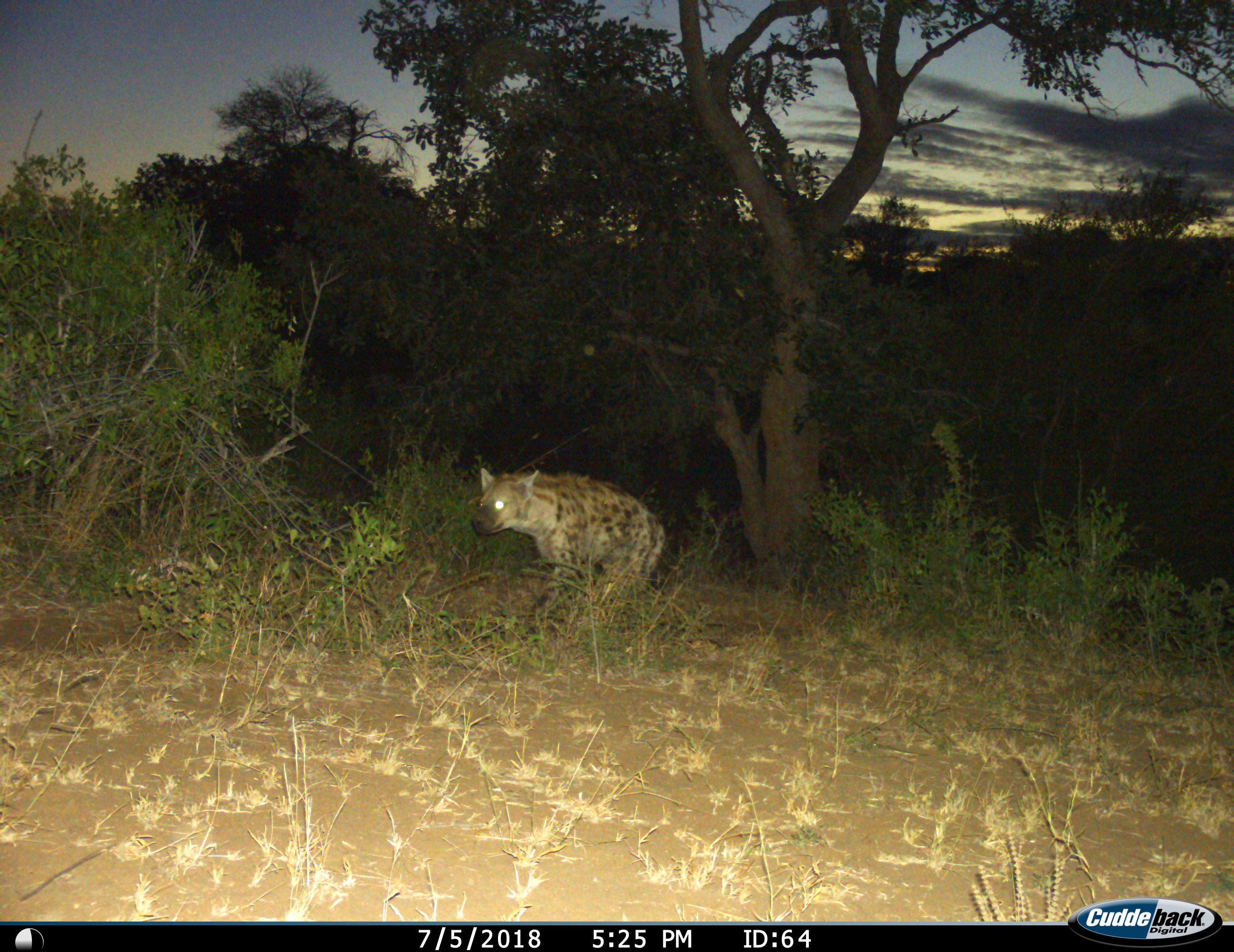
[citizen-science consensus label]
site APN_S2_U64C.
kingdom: Animalia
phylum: Chordata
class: Mammalia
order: Carnivora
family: Hyaenidae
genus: Crocuta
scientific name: Crocuta crocuta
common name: spotted hyena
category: hyenaspotted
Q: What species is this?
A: Hyenaspotted (spotted hyena) (Crocuta crocuta).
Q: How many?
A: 1.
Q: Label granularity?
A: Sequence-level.